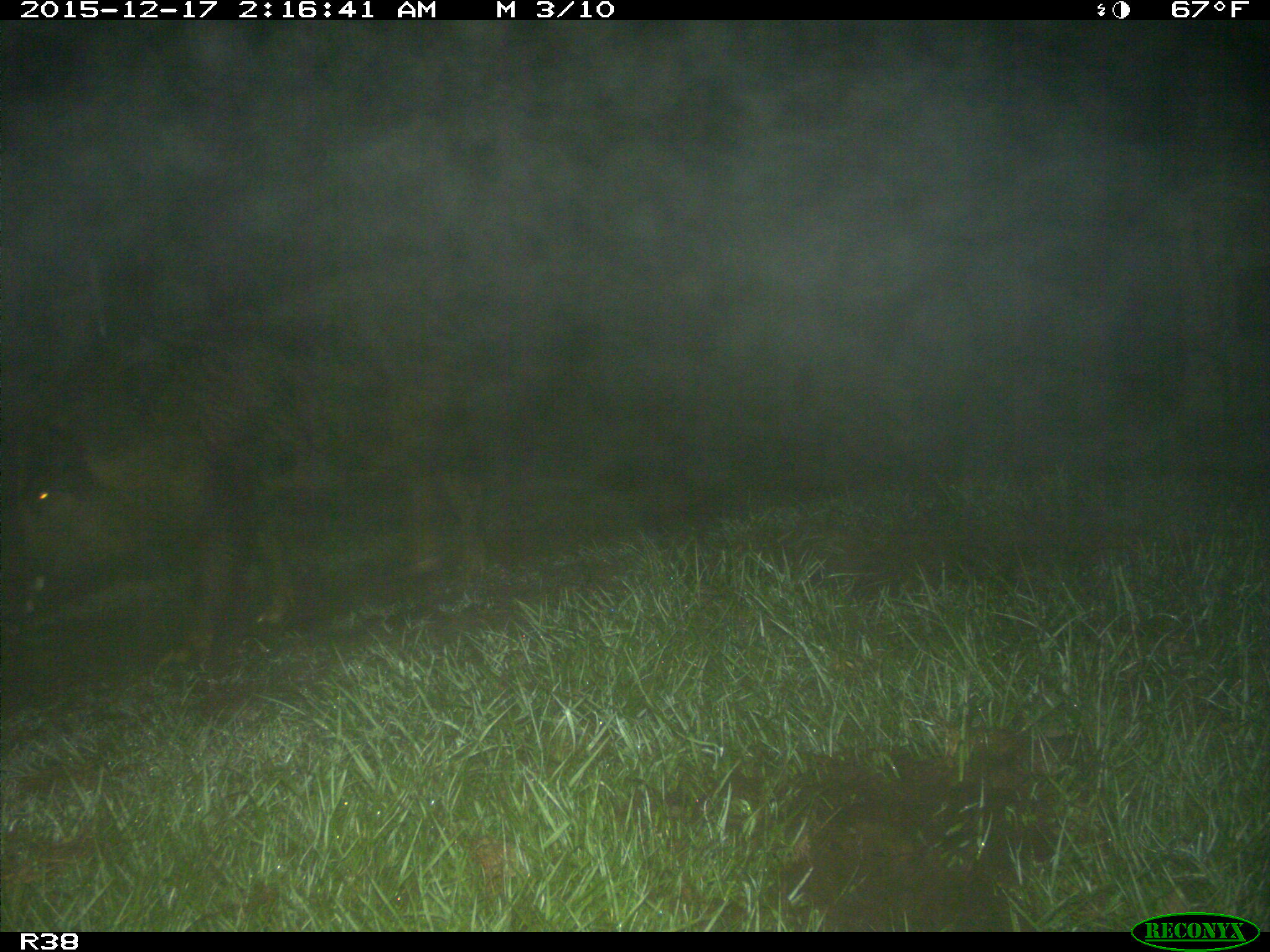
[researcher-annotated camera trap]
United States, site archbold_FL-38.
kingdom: Animalia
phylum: Chordata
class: Mammalia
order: Artiodactyla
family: Suidae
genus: Sus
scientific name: Sus scrofa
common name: wild boar